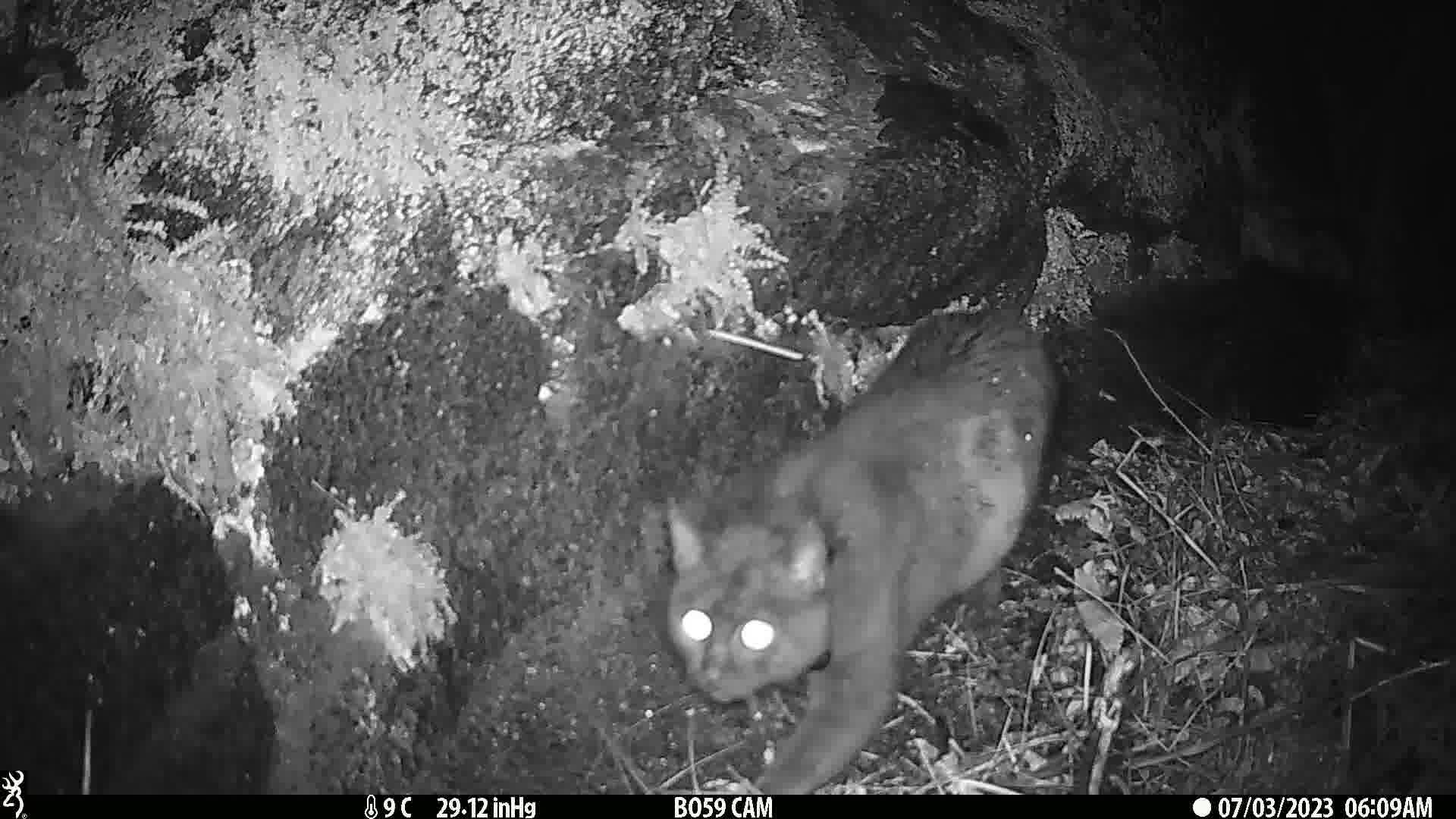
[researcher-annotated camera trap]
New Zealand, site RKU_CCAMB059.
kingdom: Animalia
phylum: Chordata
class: Mammalia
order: Carnivora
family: Felidae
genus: Felis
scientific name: Felis catus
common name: domestic cat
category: cat